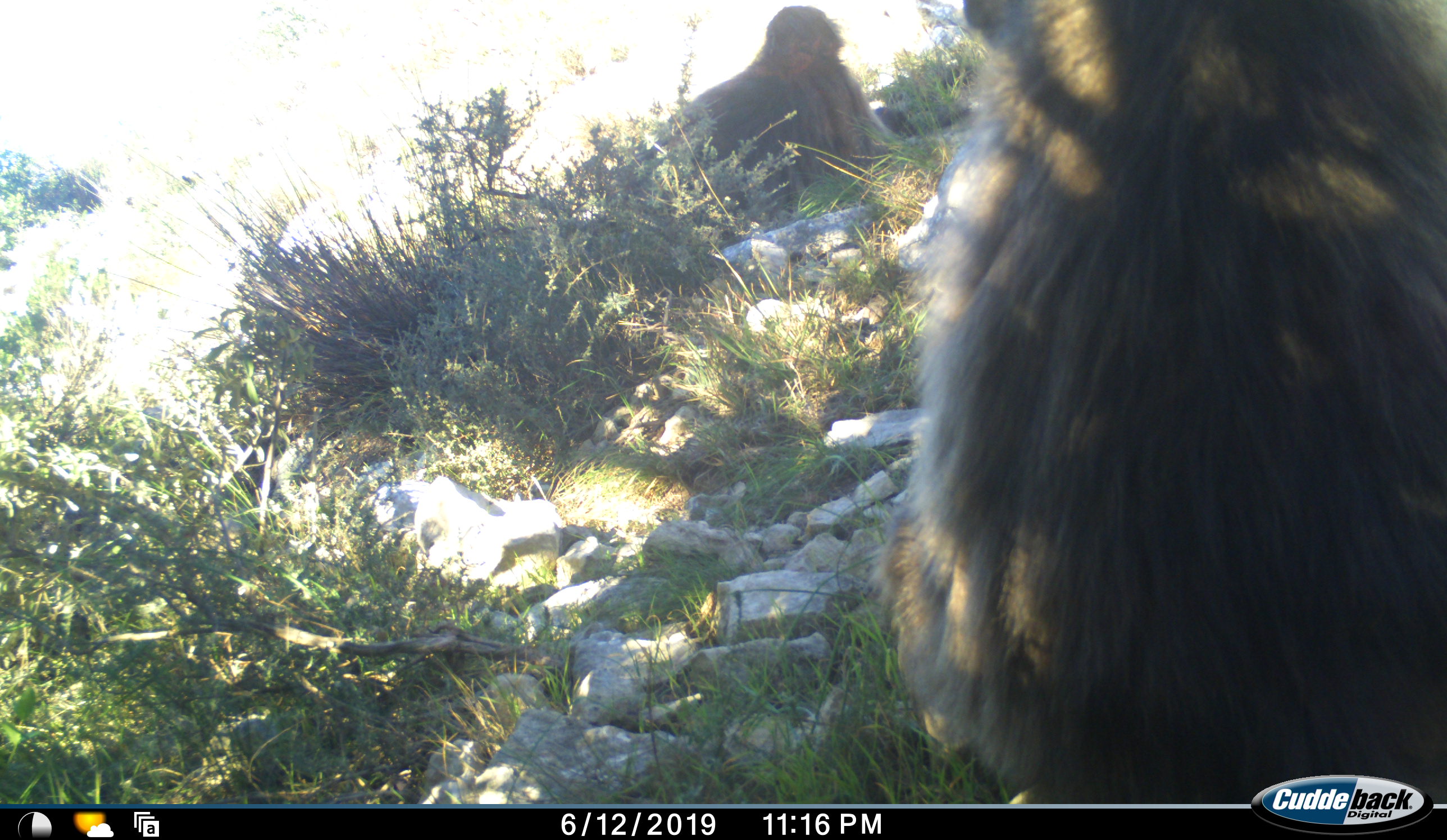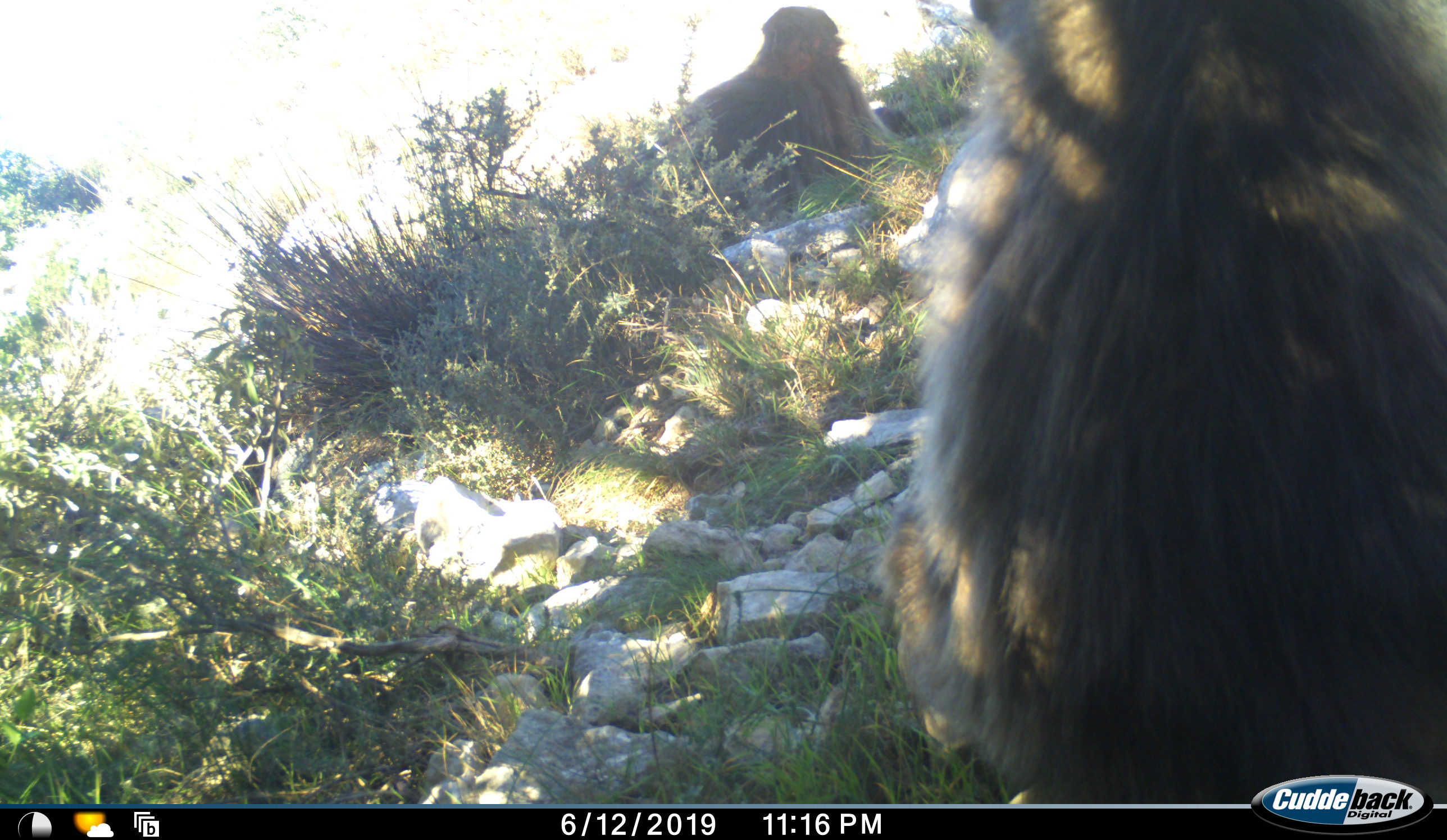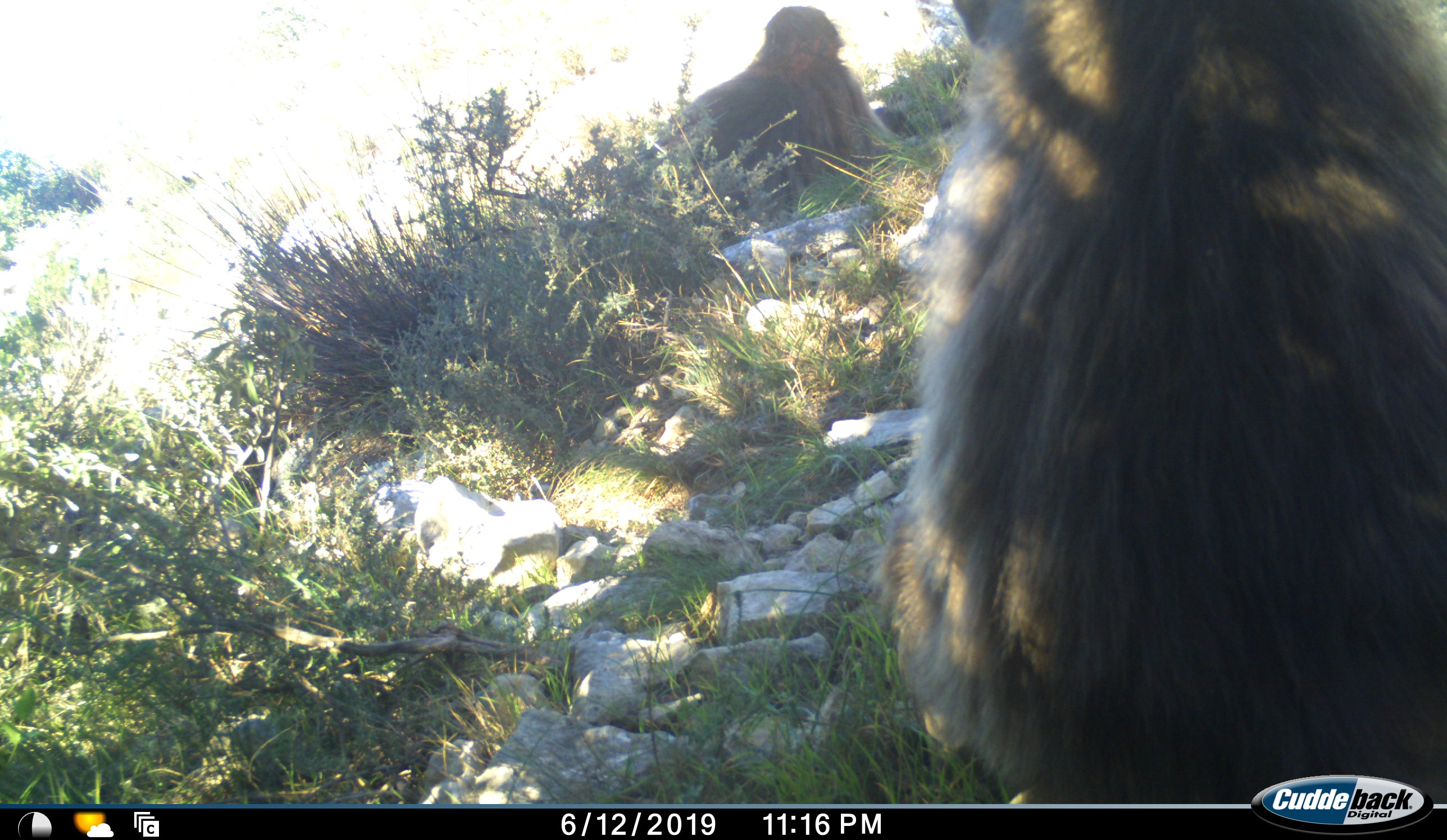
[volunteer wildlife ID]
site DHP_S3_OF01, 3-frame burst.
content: unidentified animal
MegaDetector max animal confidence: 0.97